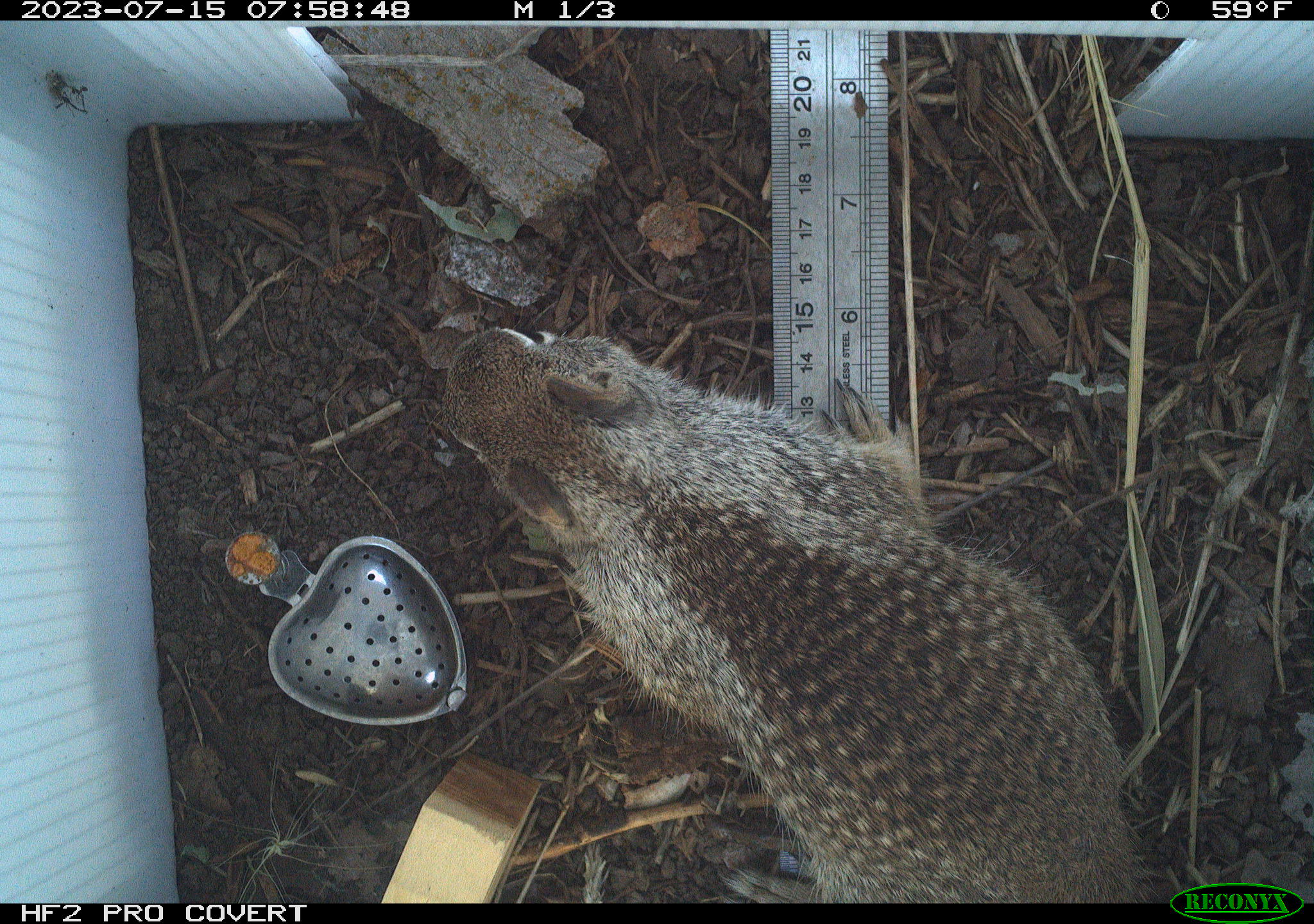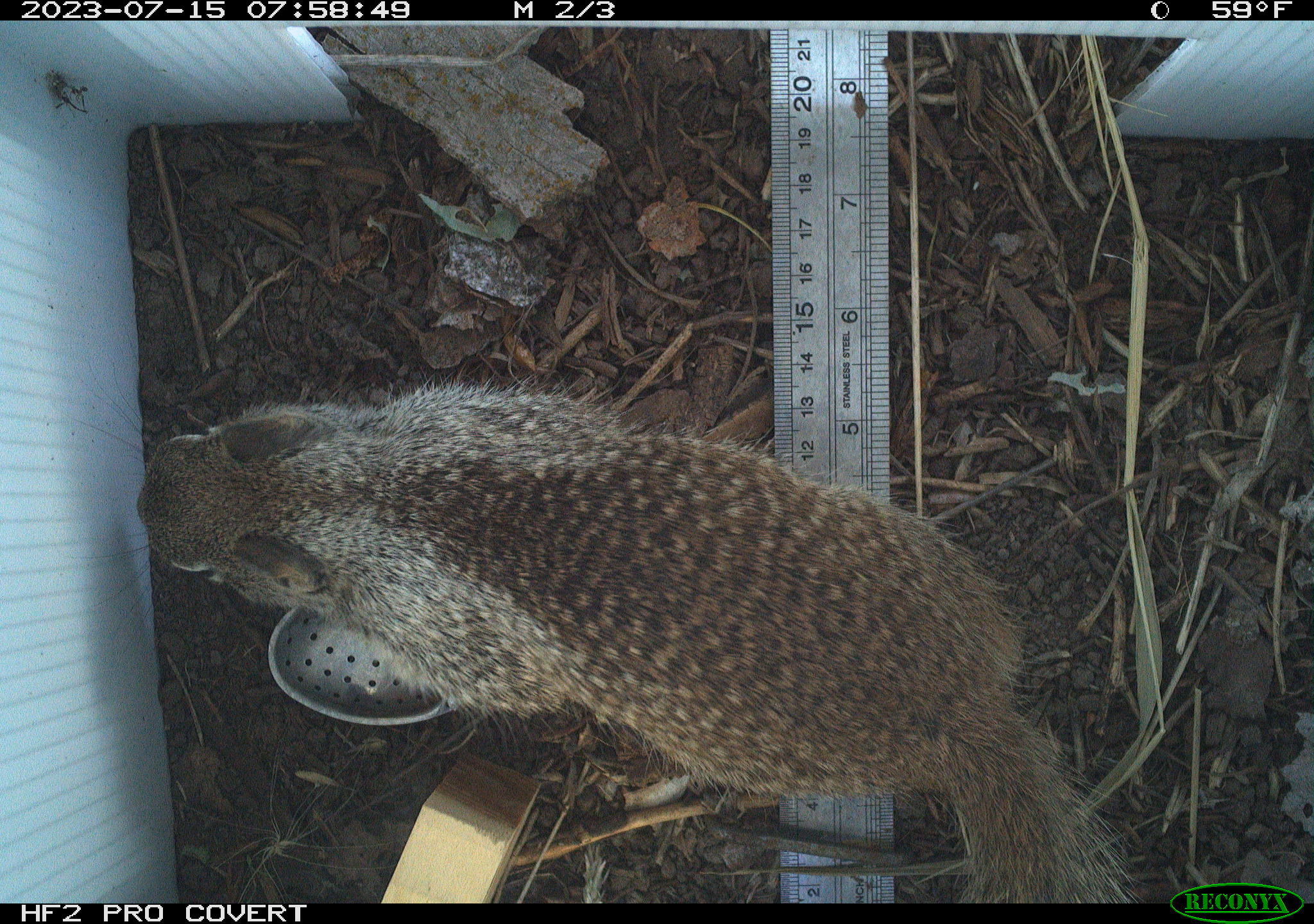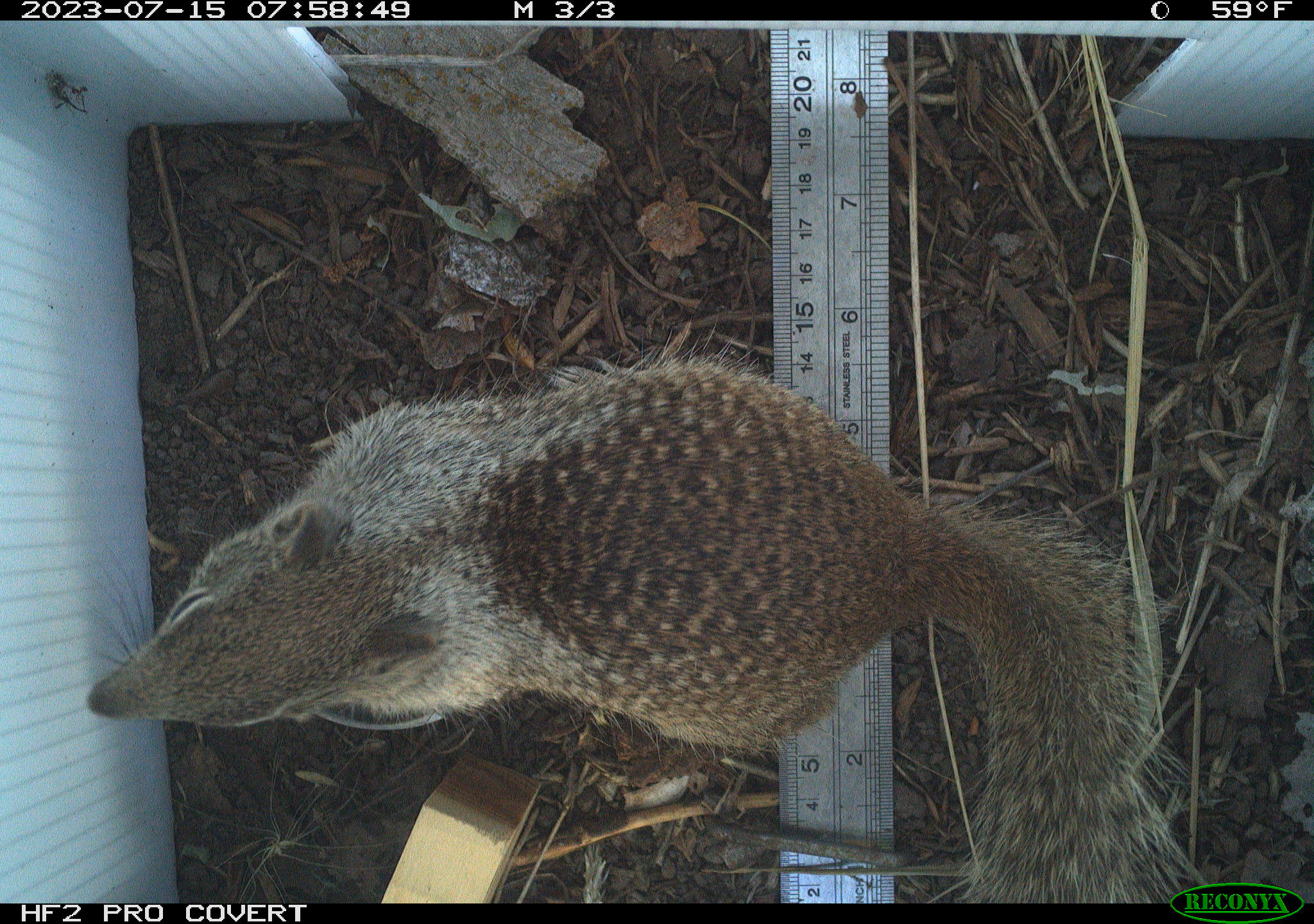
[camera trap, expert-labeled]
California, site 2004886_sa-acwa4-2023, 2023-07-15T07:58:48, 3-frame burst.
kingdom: Animalia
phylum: Chordata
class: Mammalia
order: Rodentia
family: Sciuridae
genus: Otospermophilus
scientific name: Otospermophilus beecheyi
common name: california ground squirrel